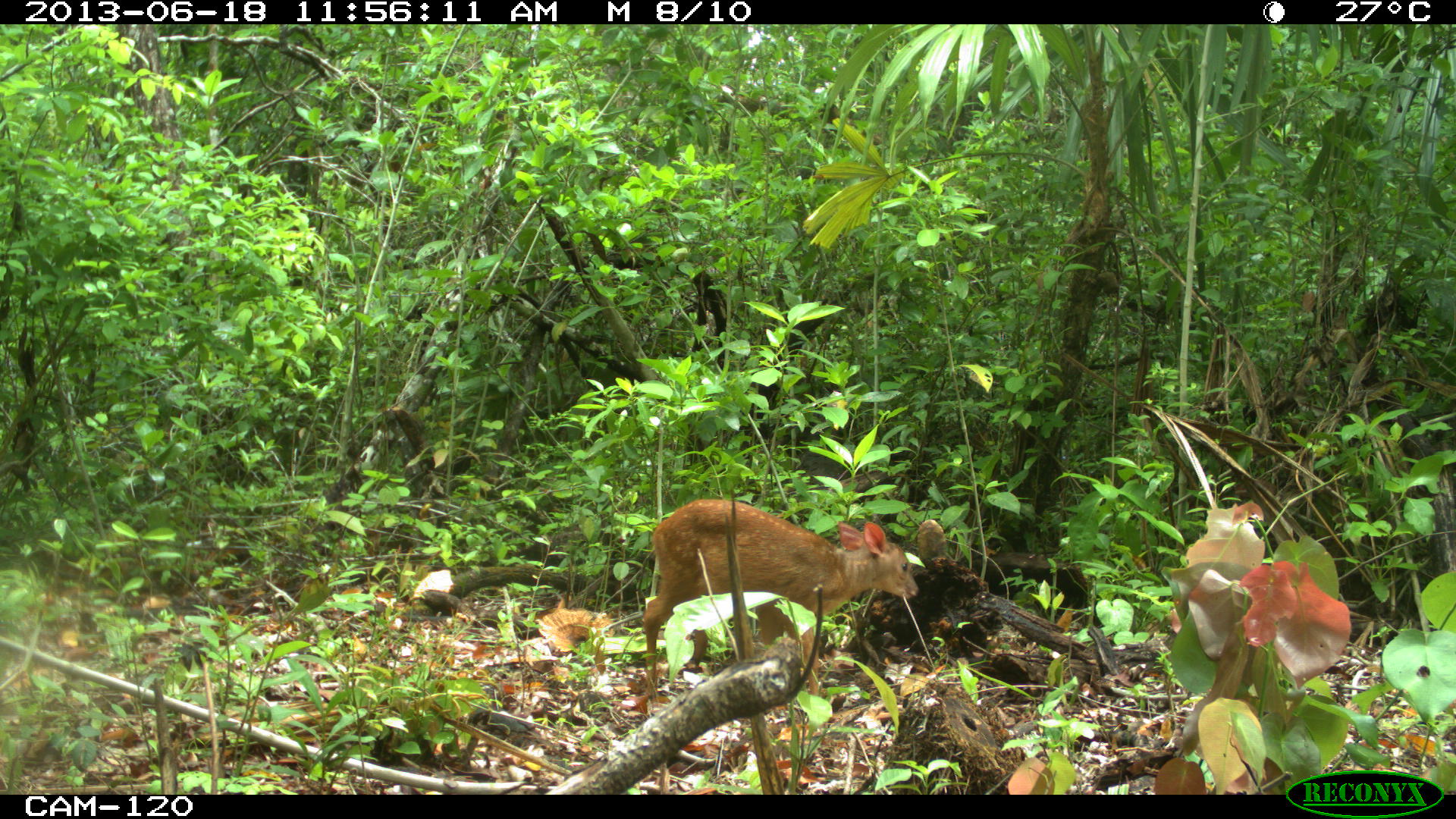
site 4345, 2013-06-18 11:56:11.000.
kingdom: Animalia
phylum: Chordata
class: Mammalia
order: Artiodactyla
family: Cervidae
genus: Mazama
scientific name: Mazama temama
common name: central american red brocket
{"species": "Mazama temama (central american red brocket)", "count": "2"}